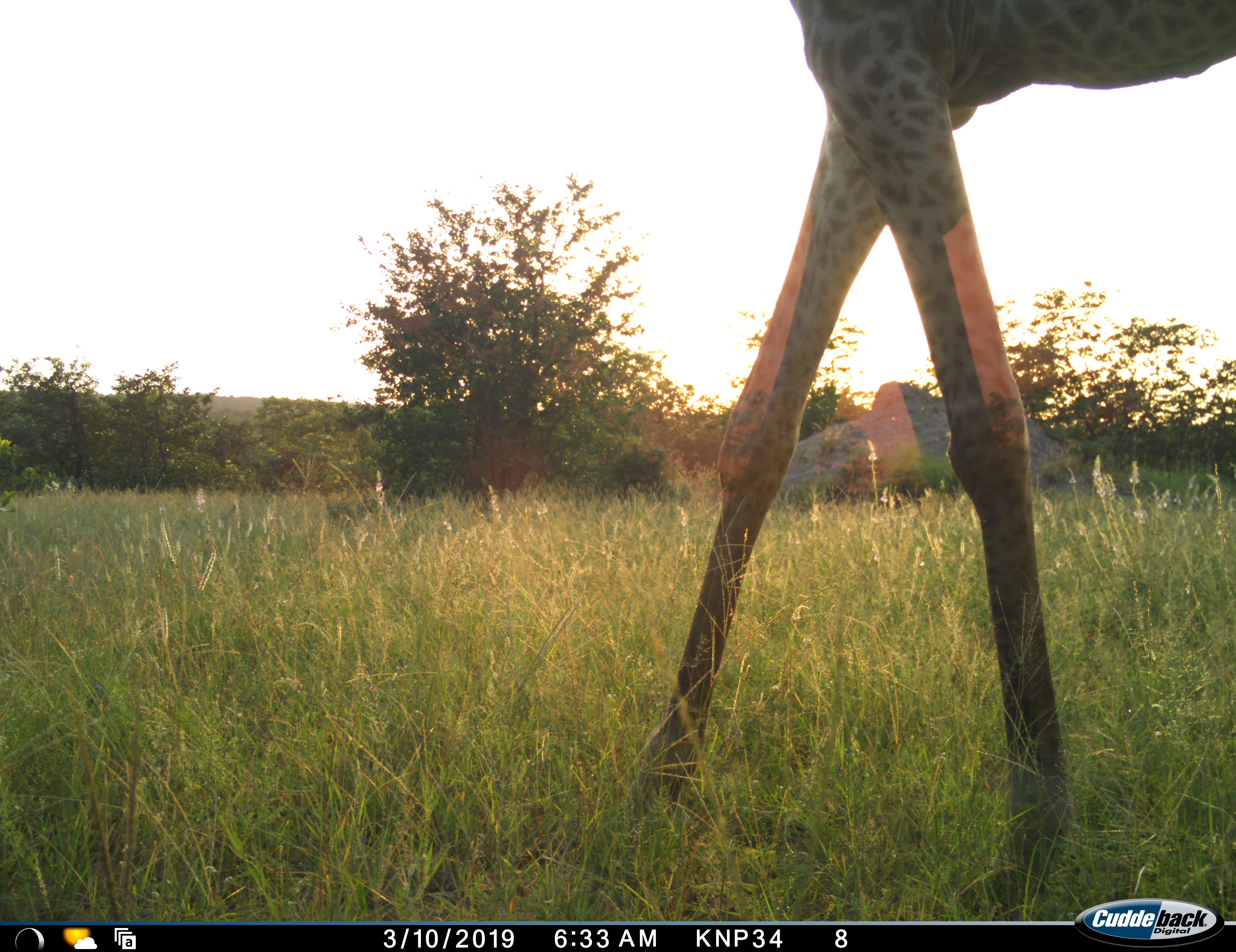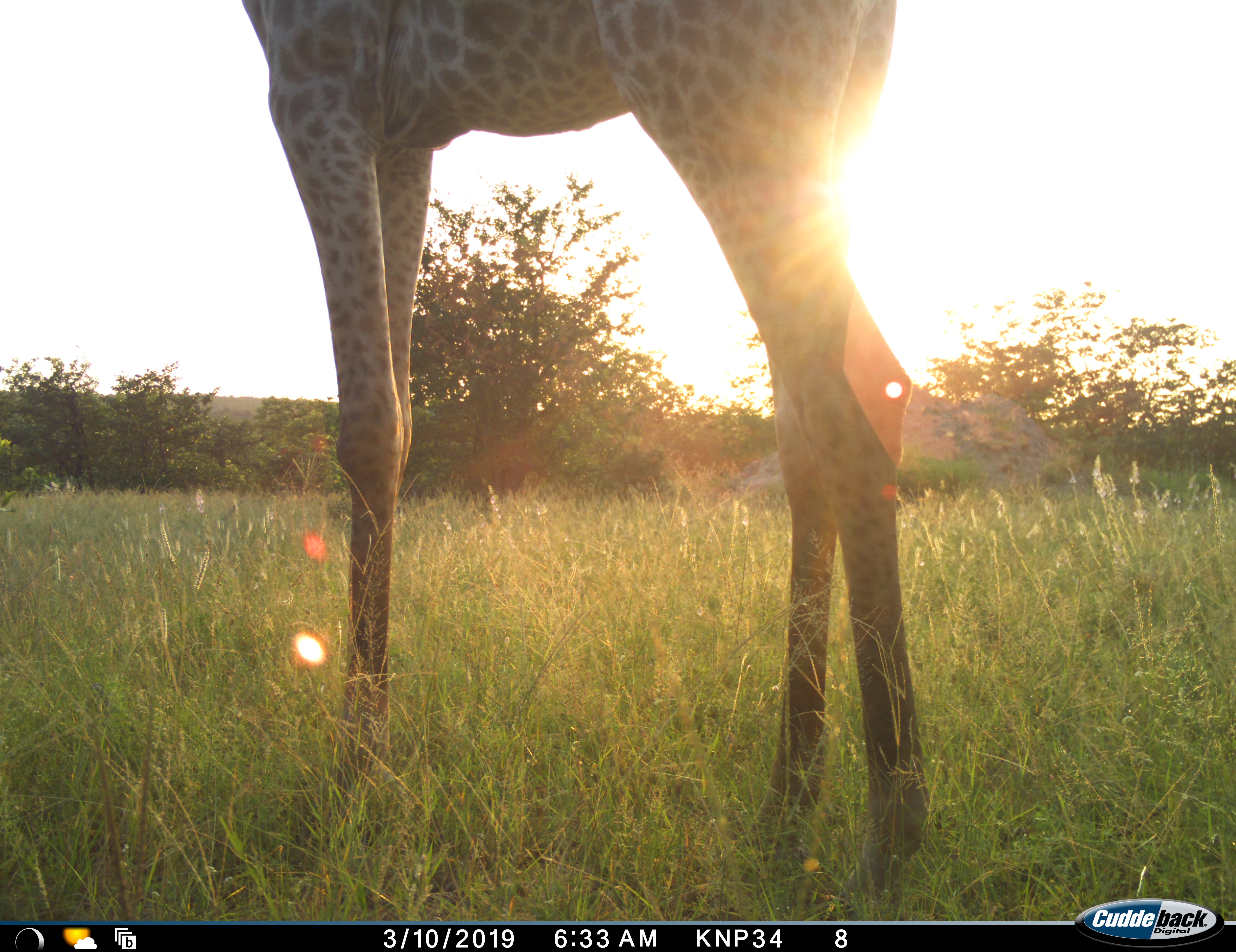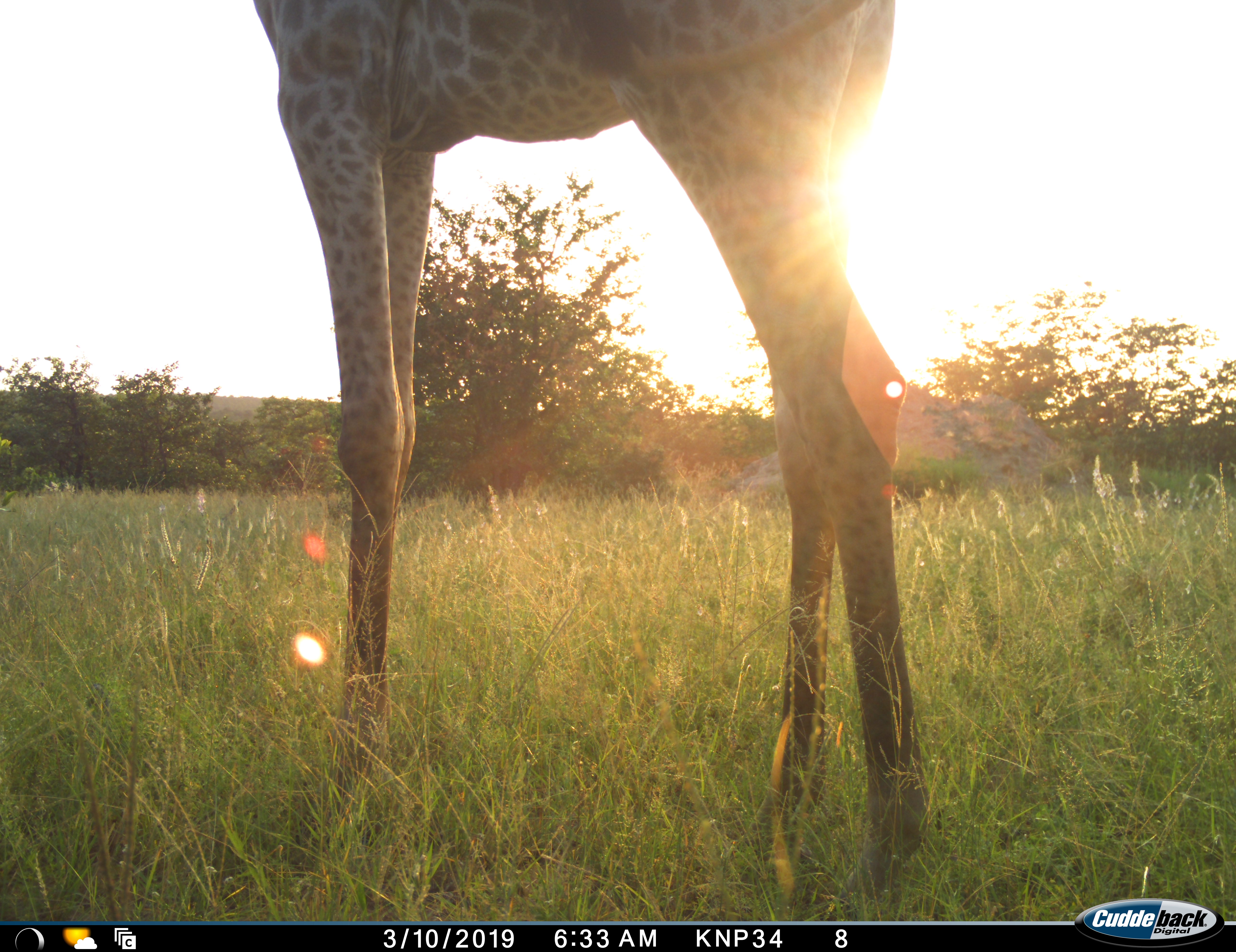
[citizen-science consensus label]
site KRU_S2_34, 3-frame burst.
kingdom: Animalia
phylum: Chordata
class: Mammalia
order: Artiodactyla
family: Giraffidae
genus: Giraffa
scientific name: Giraffa camelopardalis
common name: giraffe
Giraffe (Giraffa camelopardalis), count 1. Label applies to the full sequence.